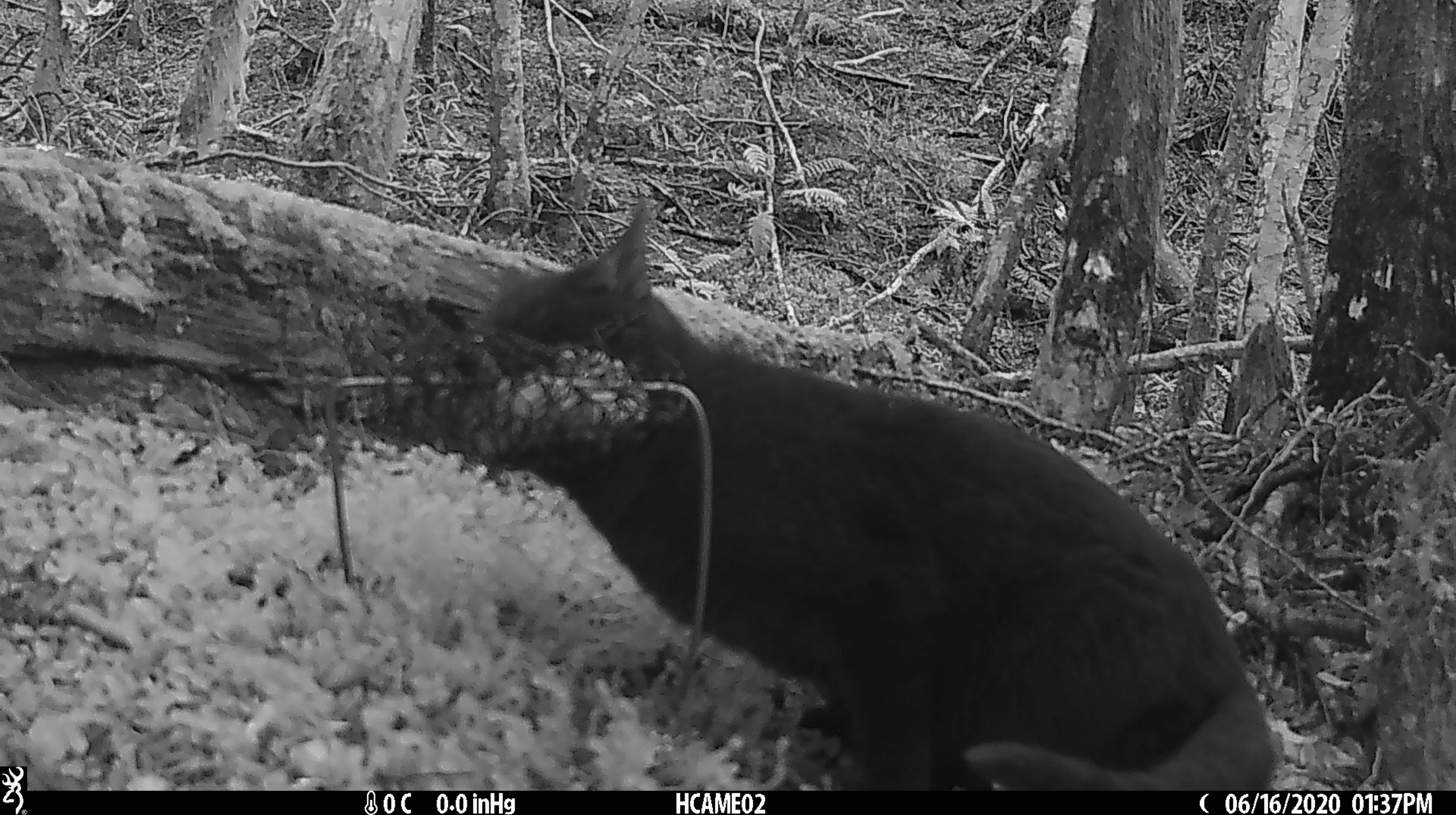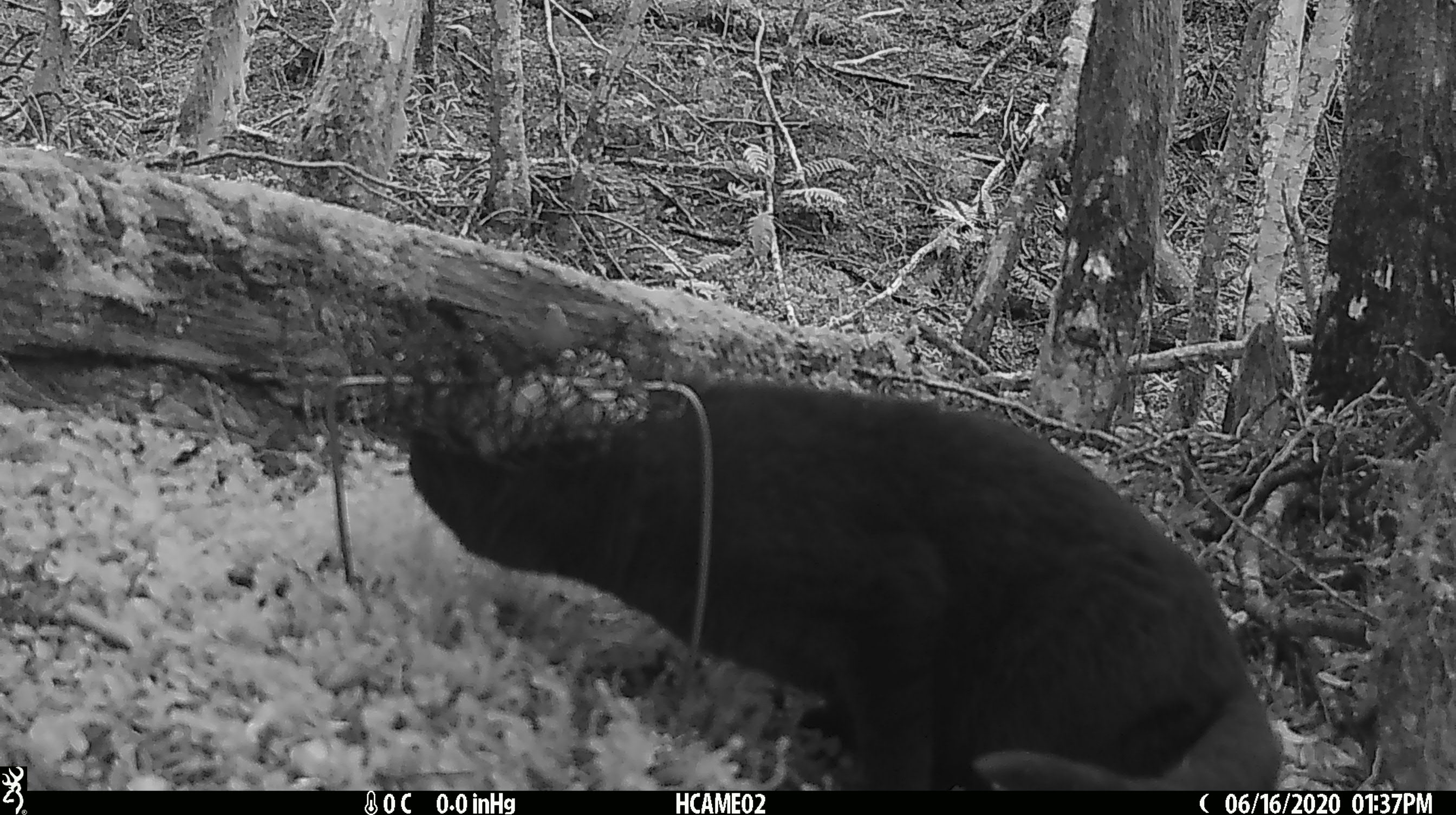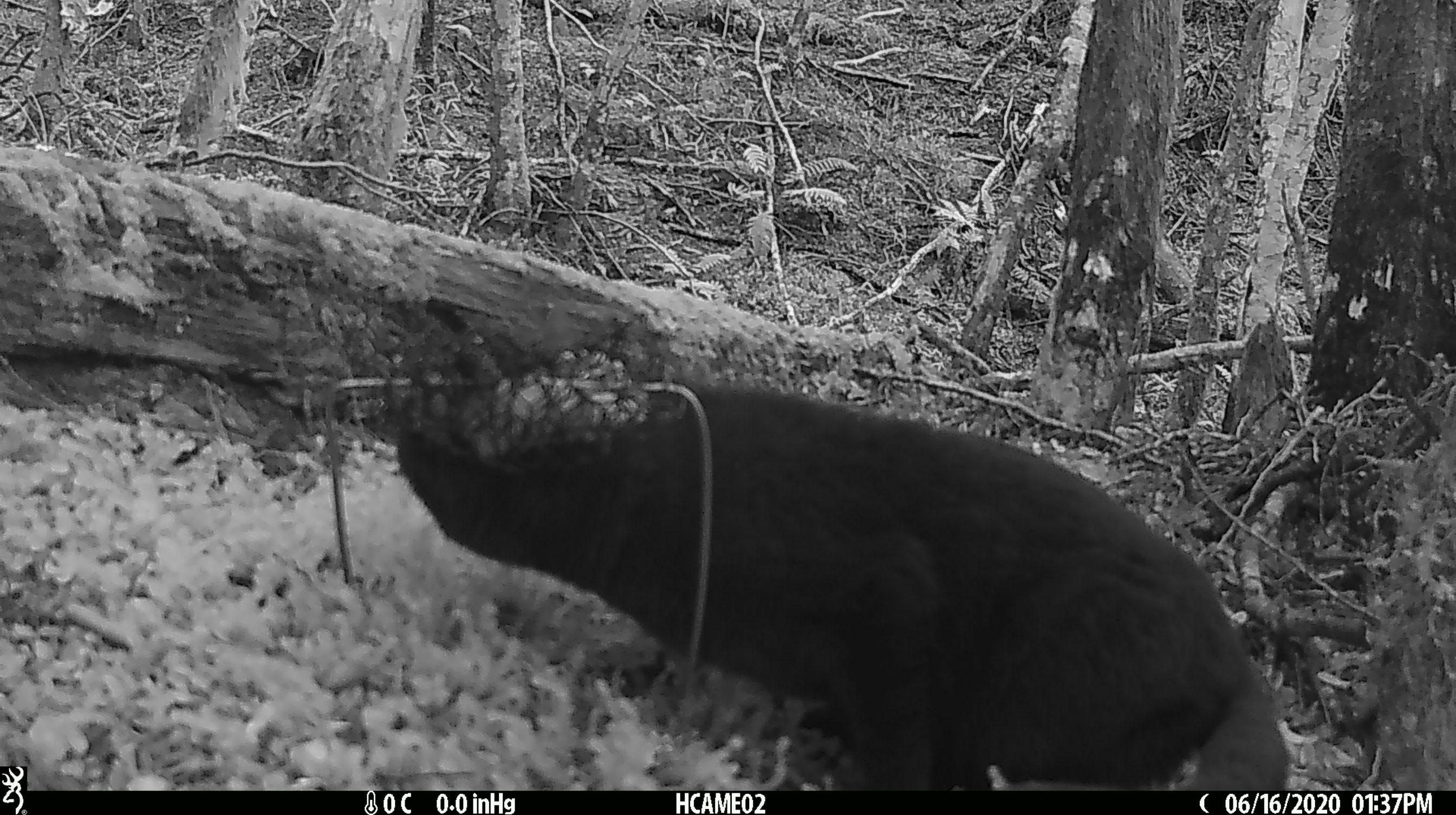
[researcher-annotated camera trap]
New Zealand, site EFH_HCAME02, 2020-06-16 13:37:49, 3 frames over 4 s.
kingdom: Animalia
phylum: Chordata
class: Mammalia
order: Carnivora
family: Felidae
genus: Felis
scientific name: Felis catus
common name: domestic cat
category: cat